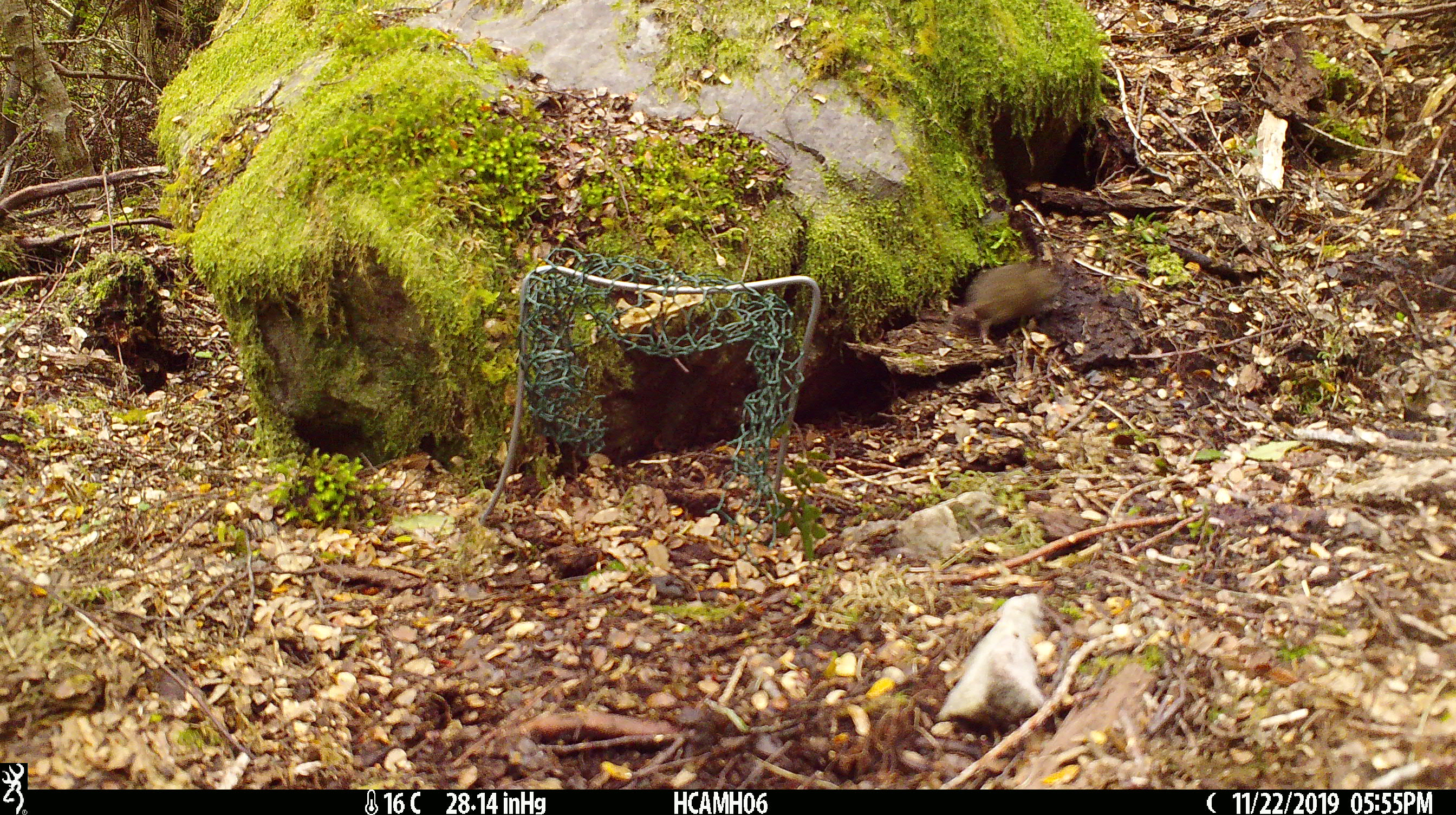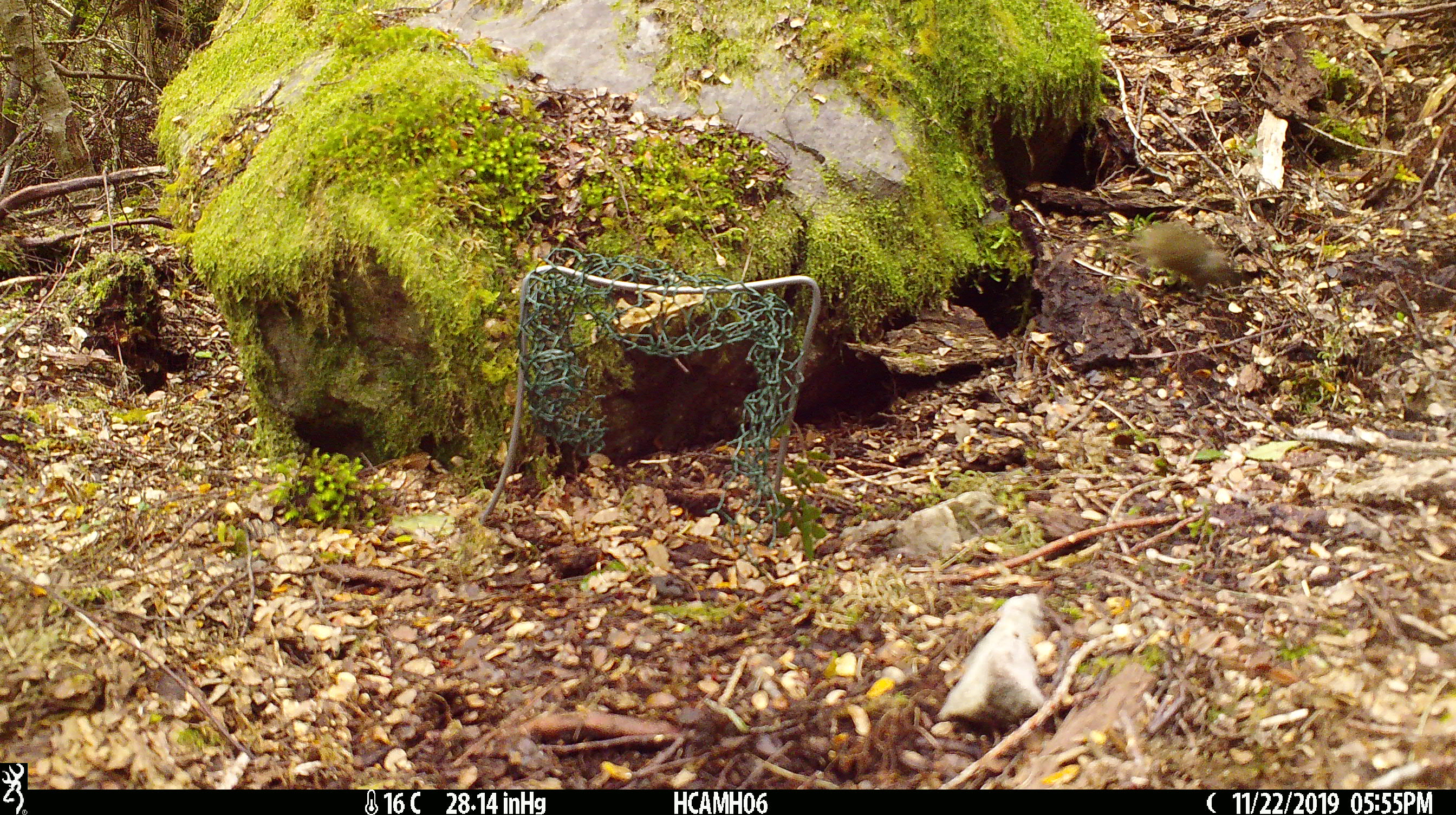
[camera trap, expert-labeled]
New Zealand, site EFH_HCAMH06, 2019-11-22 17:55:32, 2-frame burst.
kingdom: Animalia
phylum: Chordata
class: Mammalia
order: Rodentia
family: Muridae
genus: Mus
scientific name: Mus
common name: mouse